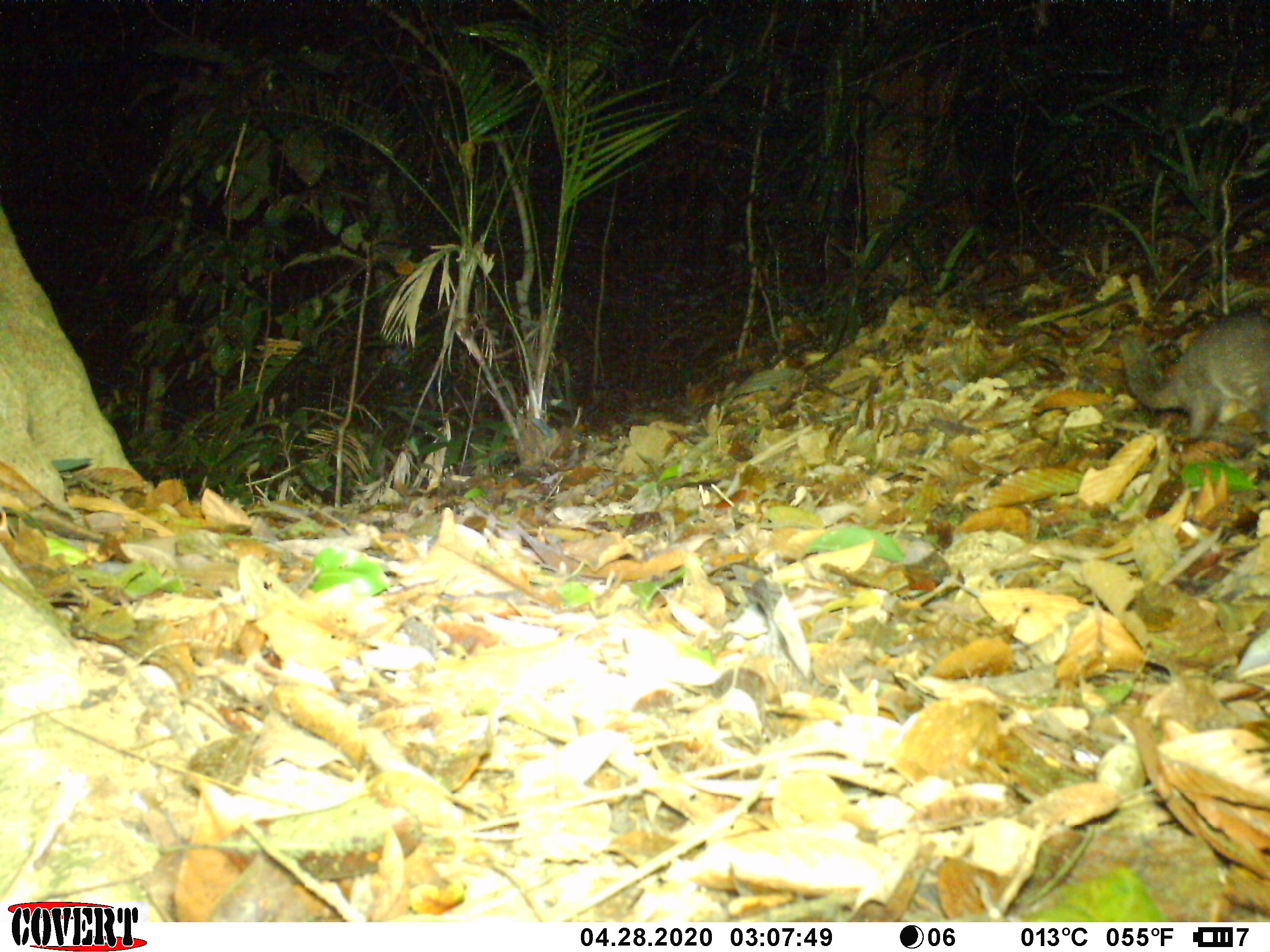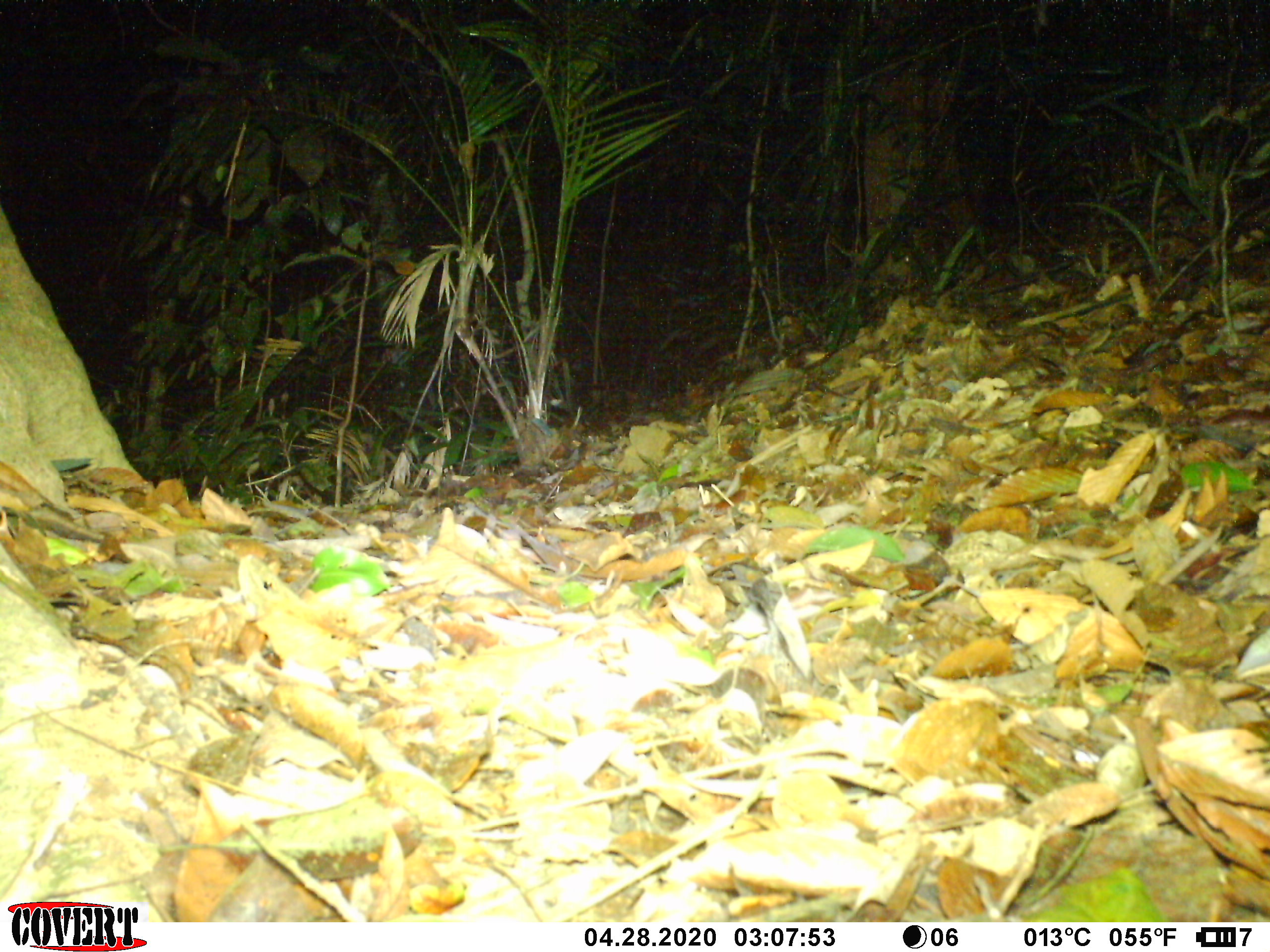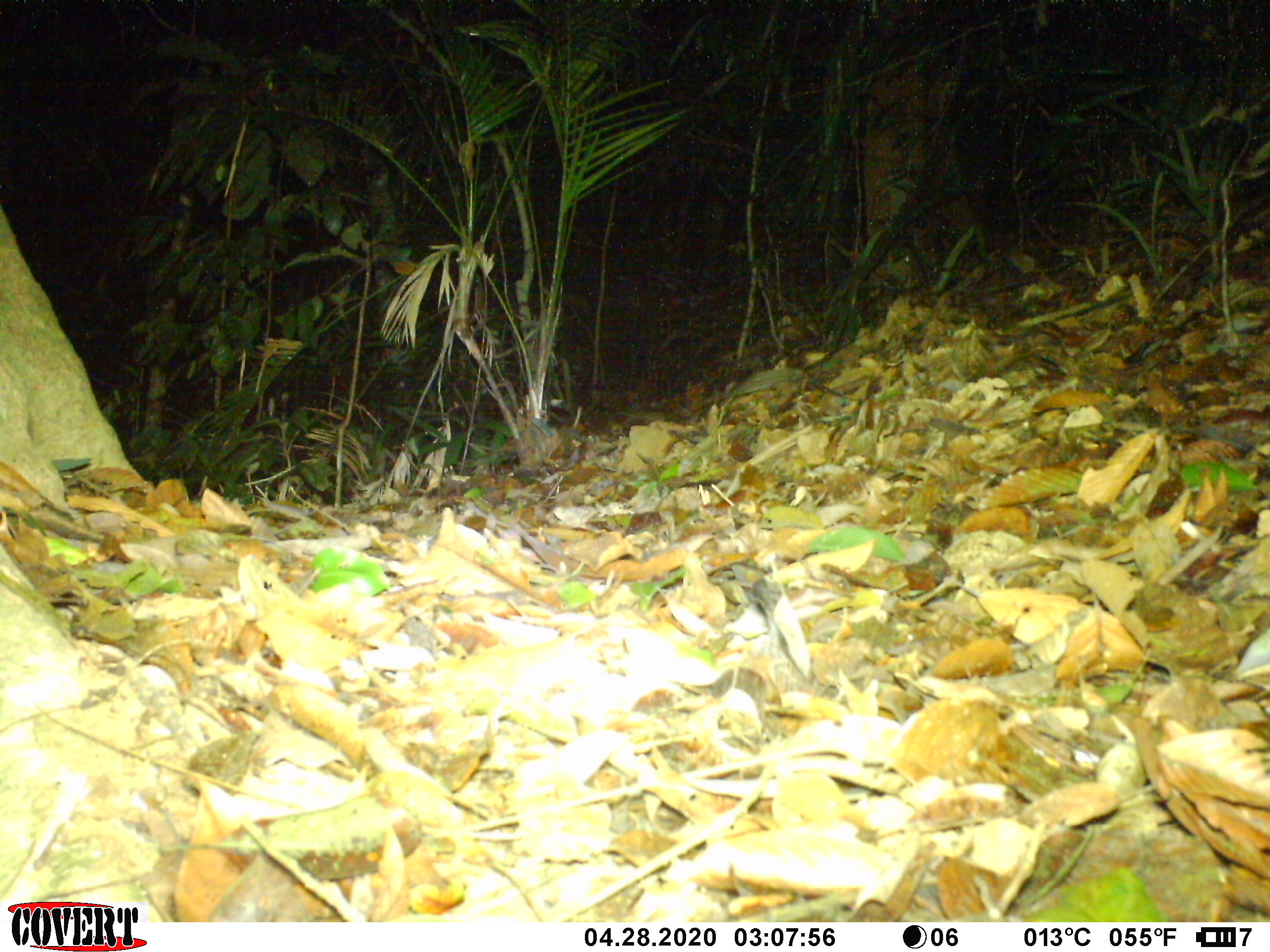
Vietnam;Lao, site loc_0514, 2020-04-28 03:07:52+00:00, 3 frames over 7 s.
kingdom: Animalia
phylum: Chordata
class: Mammalia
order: Carnivora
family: Mustelidae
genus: Melogale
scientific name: Melogale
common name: ferret badger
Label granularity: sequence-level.